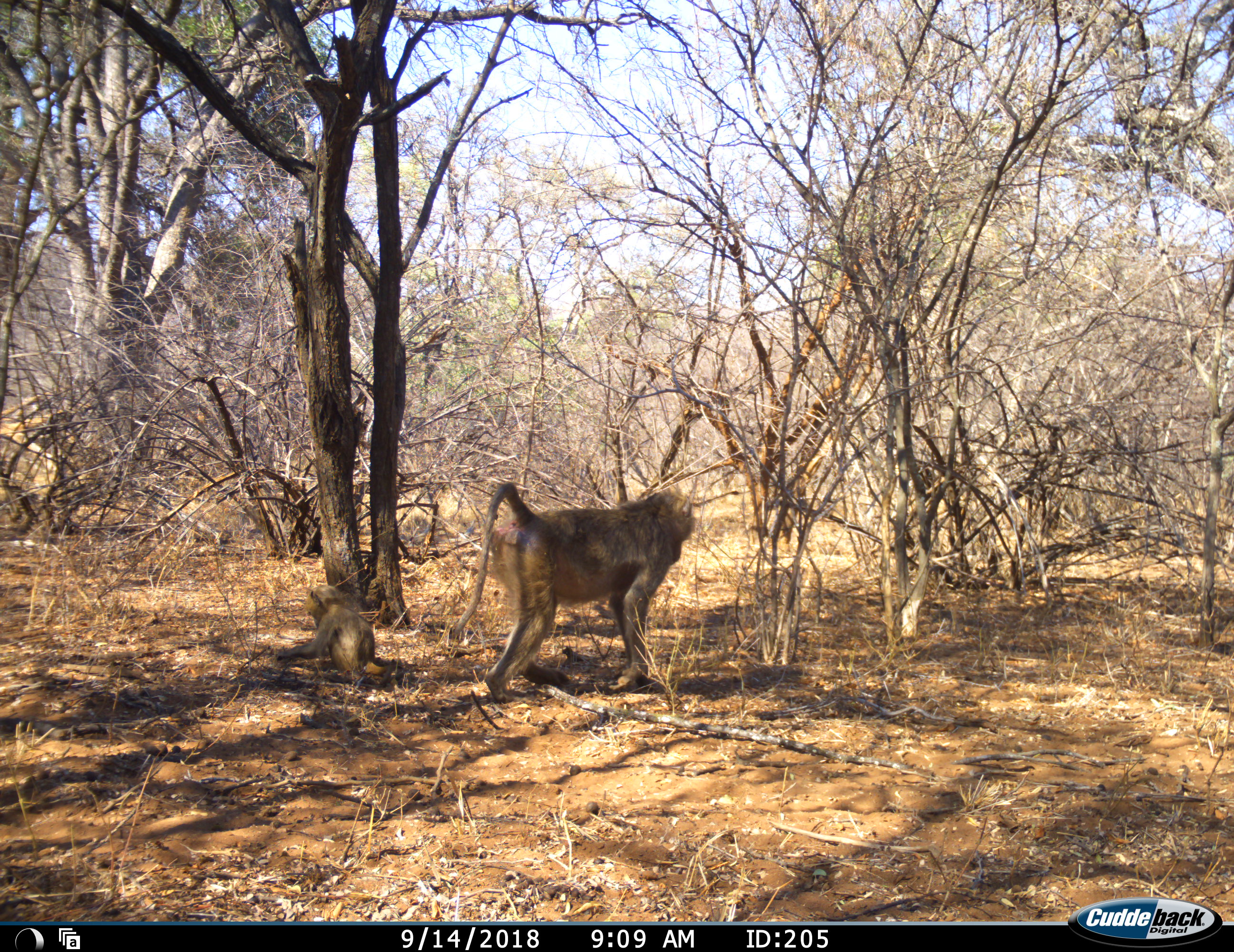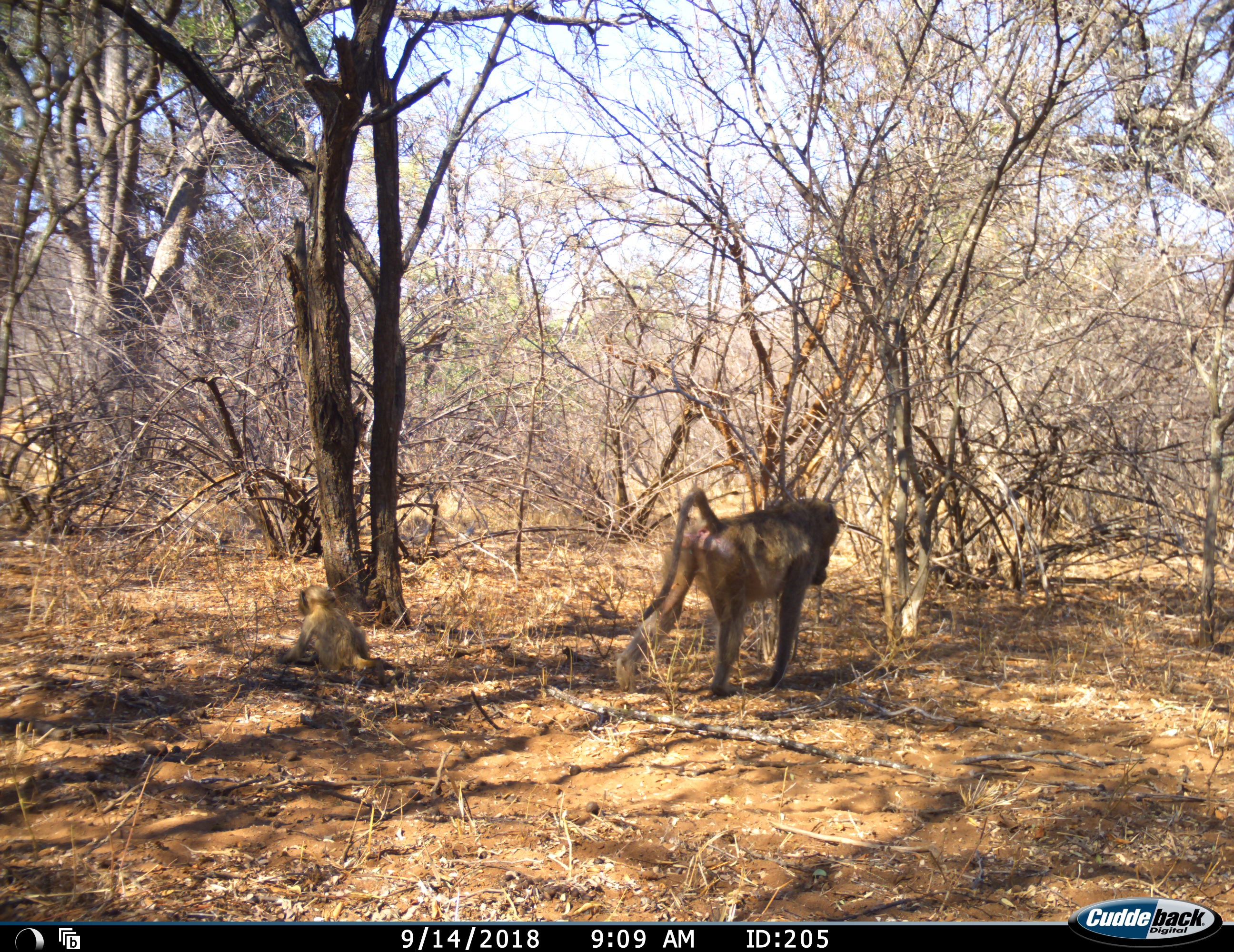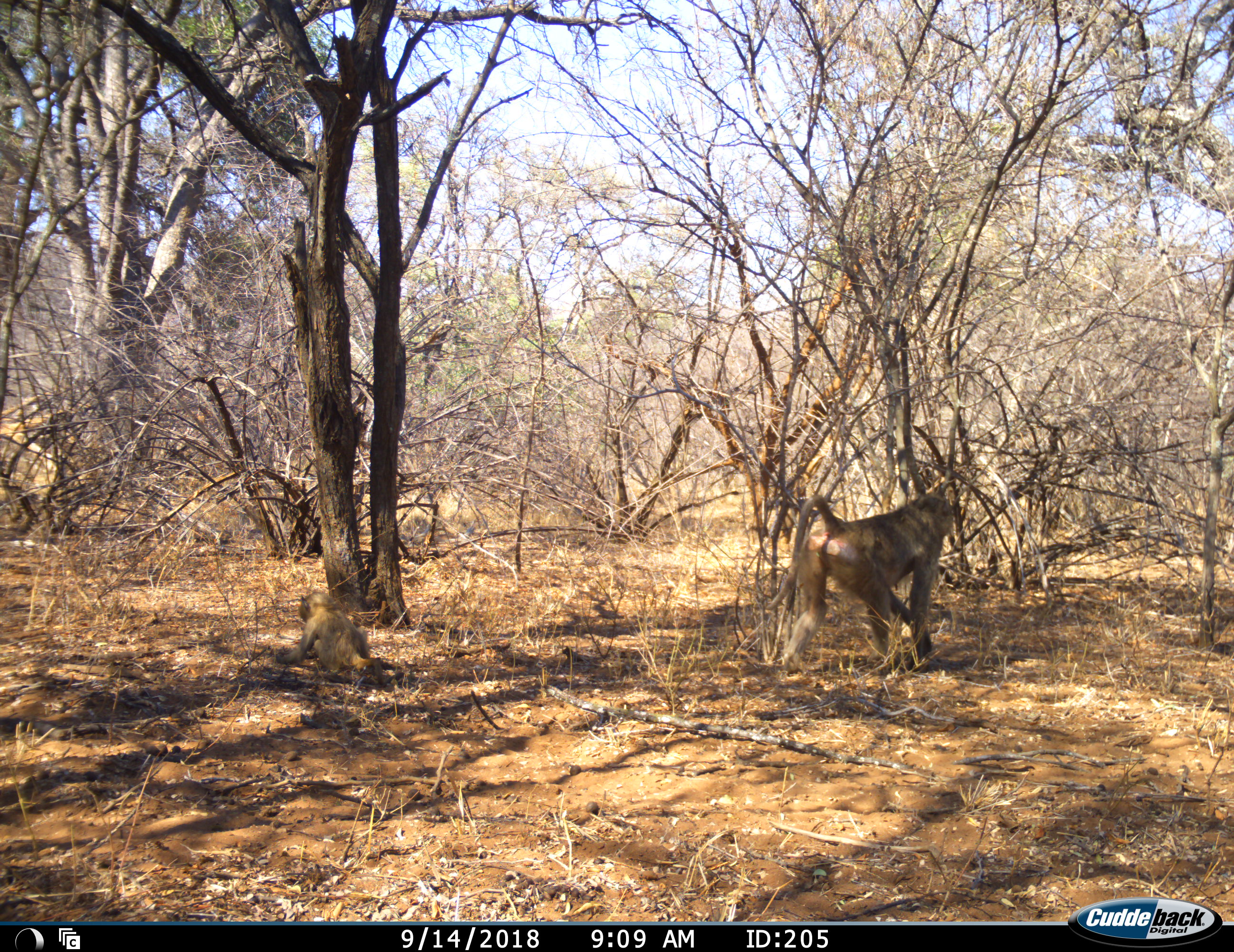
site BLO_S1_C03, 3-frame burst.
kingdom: Animalia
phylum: Chordata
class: Mammalia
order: Primates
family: Cercopithecidae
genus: Papio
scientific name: Papio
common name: baboon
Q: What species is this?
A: Baboon (Papio).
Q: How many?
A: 2.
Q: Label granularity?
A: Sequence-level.